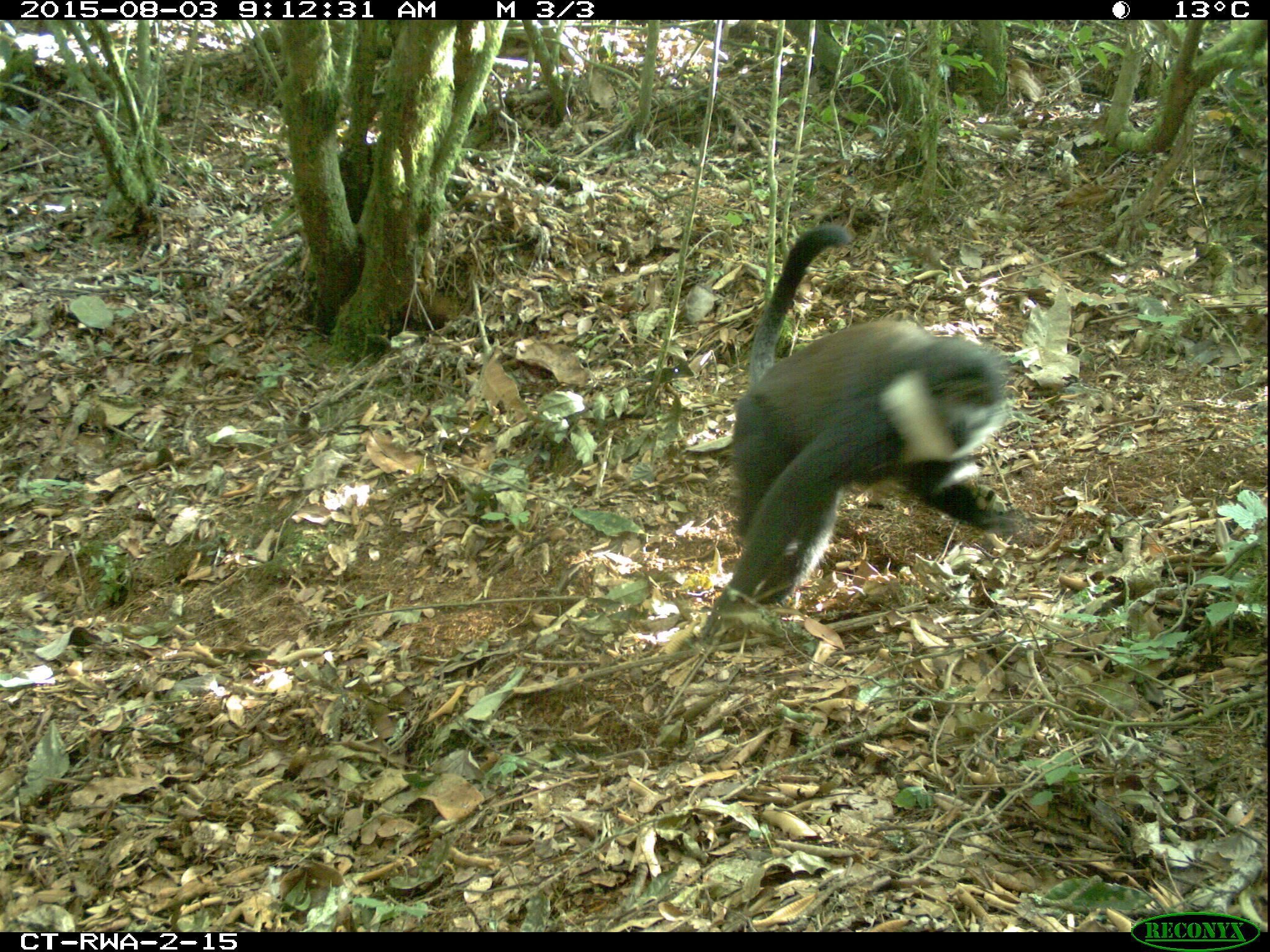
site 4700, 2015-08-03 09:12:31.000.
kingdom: Animalia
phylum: Chordata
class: Mammalia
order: Primates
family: Cercopithecidae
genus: Allochrocebus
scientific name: Allochrocebus lhoesti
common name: l'hoest's monkey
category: cercopithecus lhoesti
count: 1